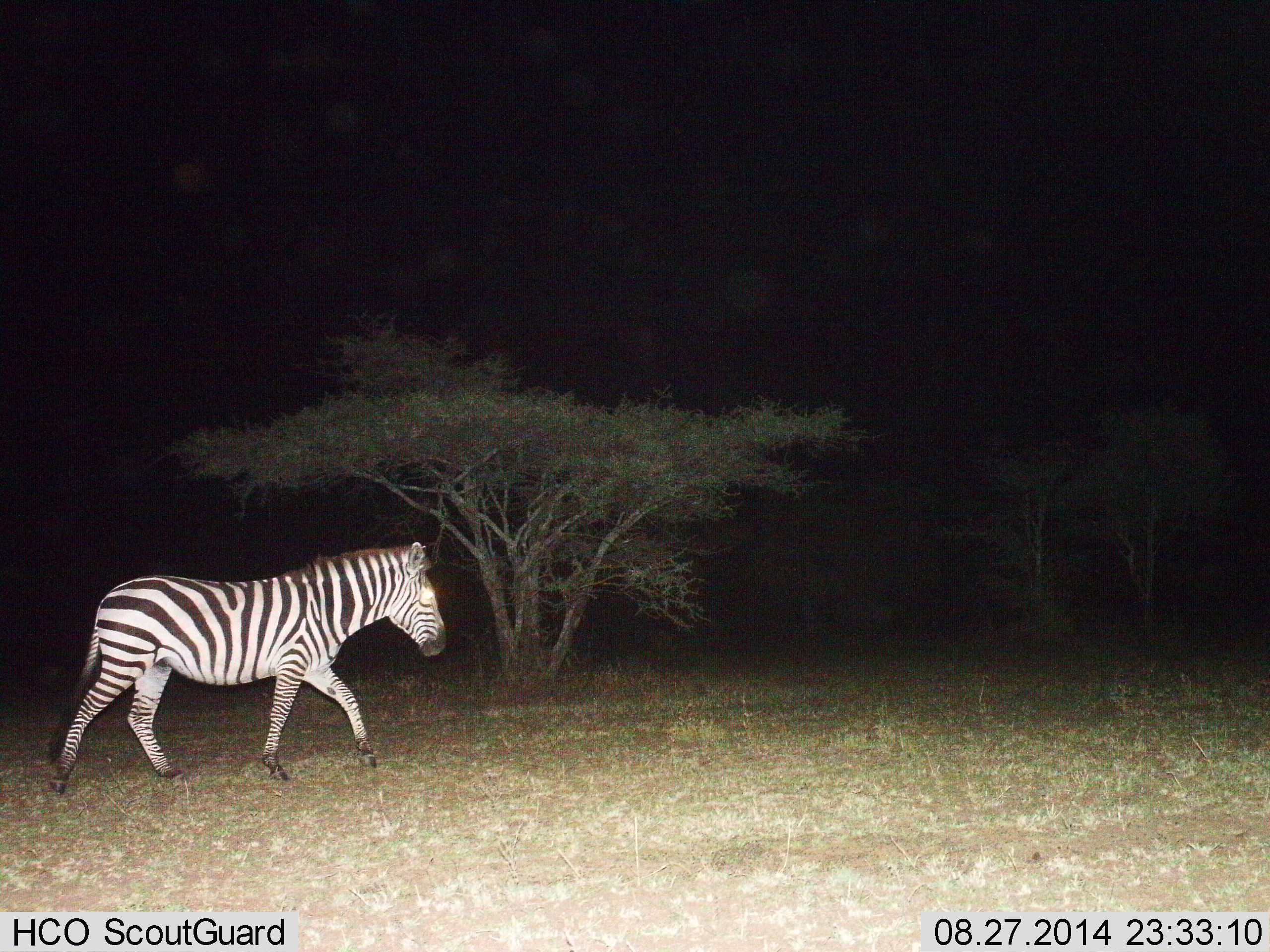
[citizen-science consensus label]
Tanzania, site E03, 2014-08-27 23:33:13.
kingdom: Animalia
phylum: Chordata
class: Mammalia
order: Perissodactyla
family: Equidae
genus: Equus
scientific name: Equus quagga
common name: plains zebra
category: zebra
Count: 1.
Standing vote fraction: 20%.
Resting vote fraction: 0%.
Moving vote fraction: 90%.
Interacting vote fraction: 0%.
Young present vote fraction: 0%.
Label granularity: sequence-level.